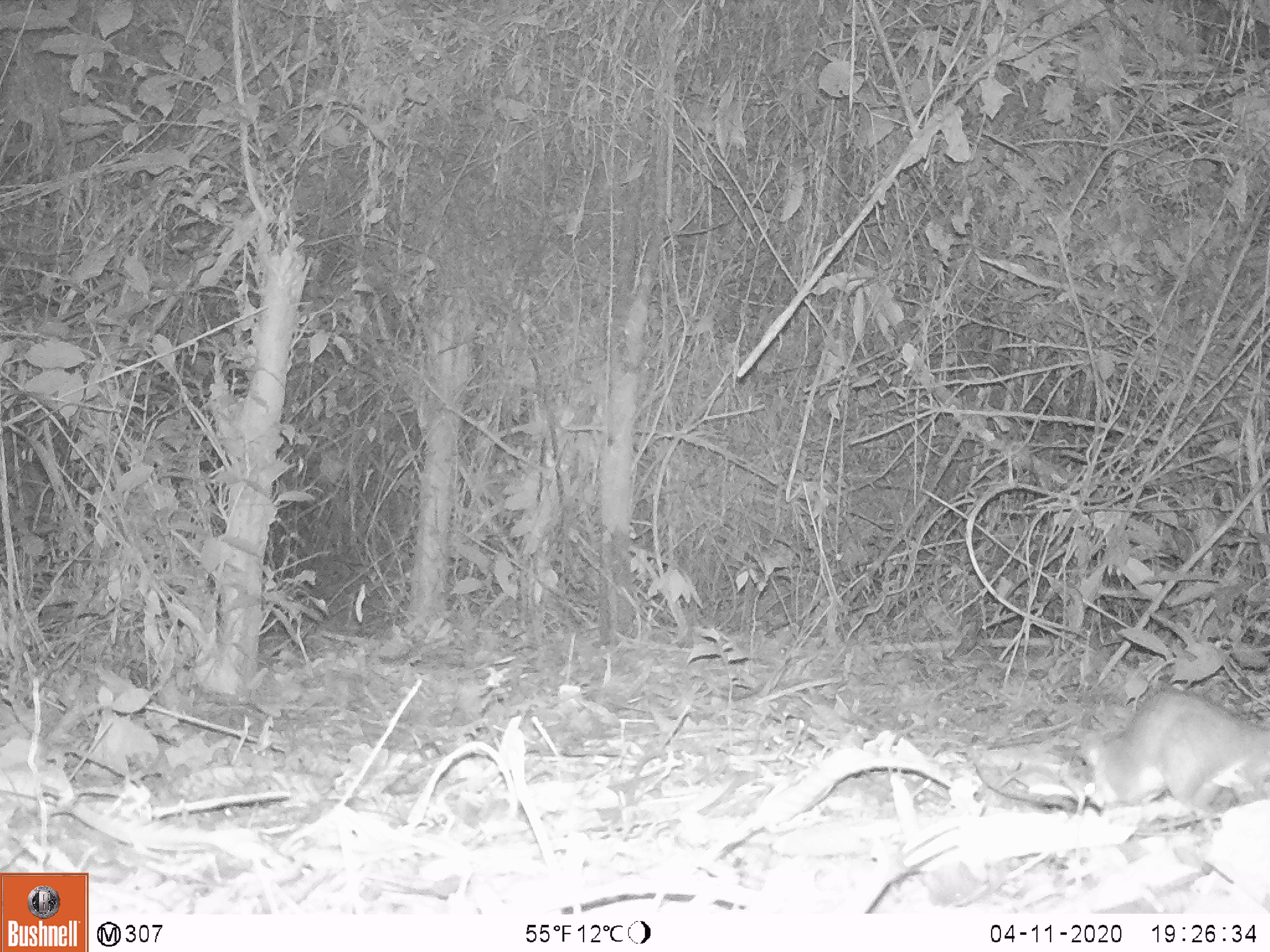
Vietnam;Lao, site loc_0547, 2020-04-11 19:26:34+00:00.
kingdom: Animalia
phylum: Chordata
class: Mammalia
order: Rodentia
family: Muridae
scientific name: Muridae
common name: old-world mice and rats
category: unidentified murid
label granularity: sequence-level